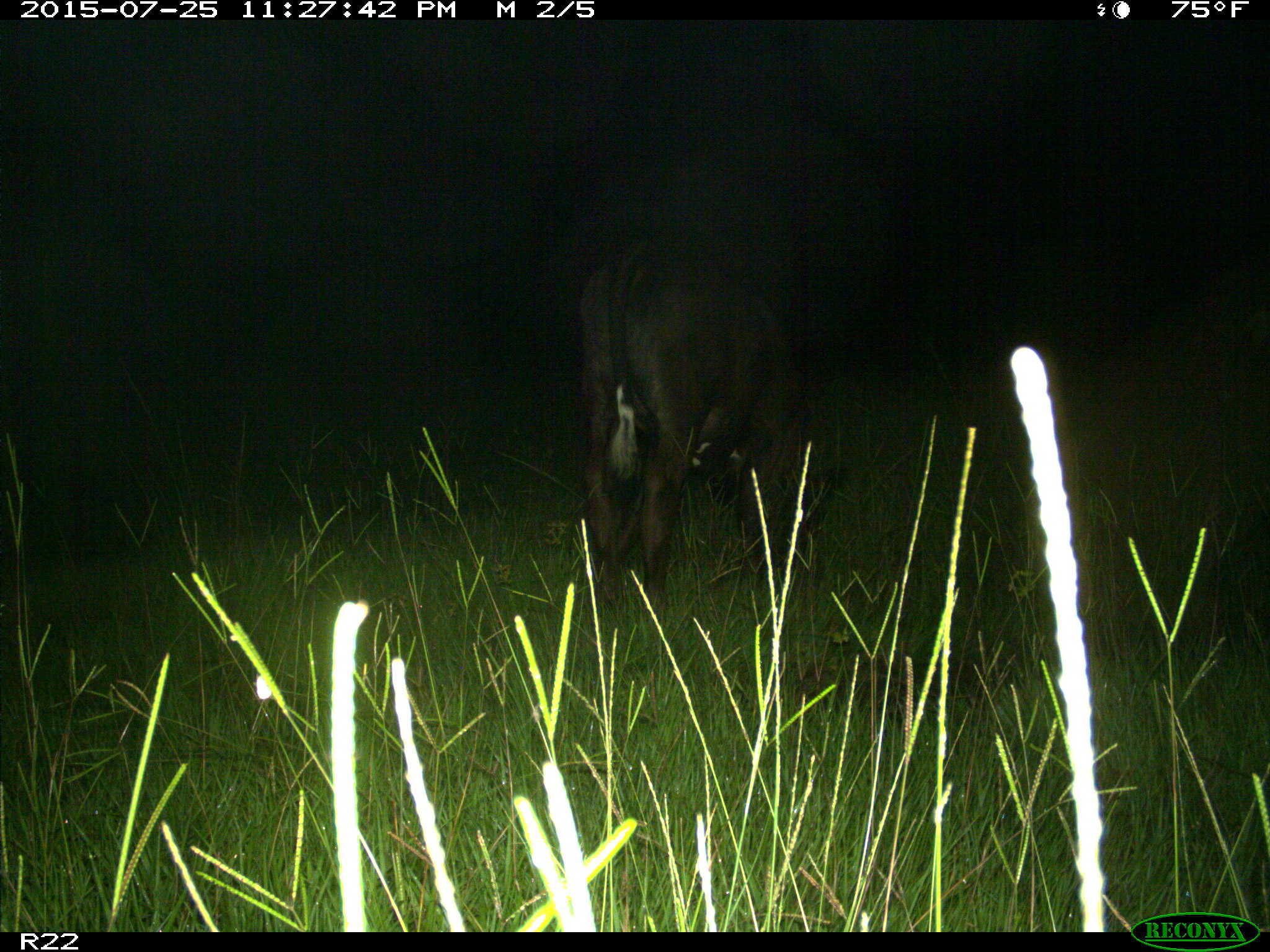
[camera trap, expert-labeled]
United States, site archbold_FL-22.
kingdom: Animalia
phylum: Chordata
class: Mammalia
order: Artiodactyla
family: Bovidae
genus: Bos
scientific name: Bos taurus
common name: domestic cow